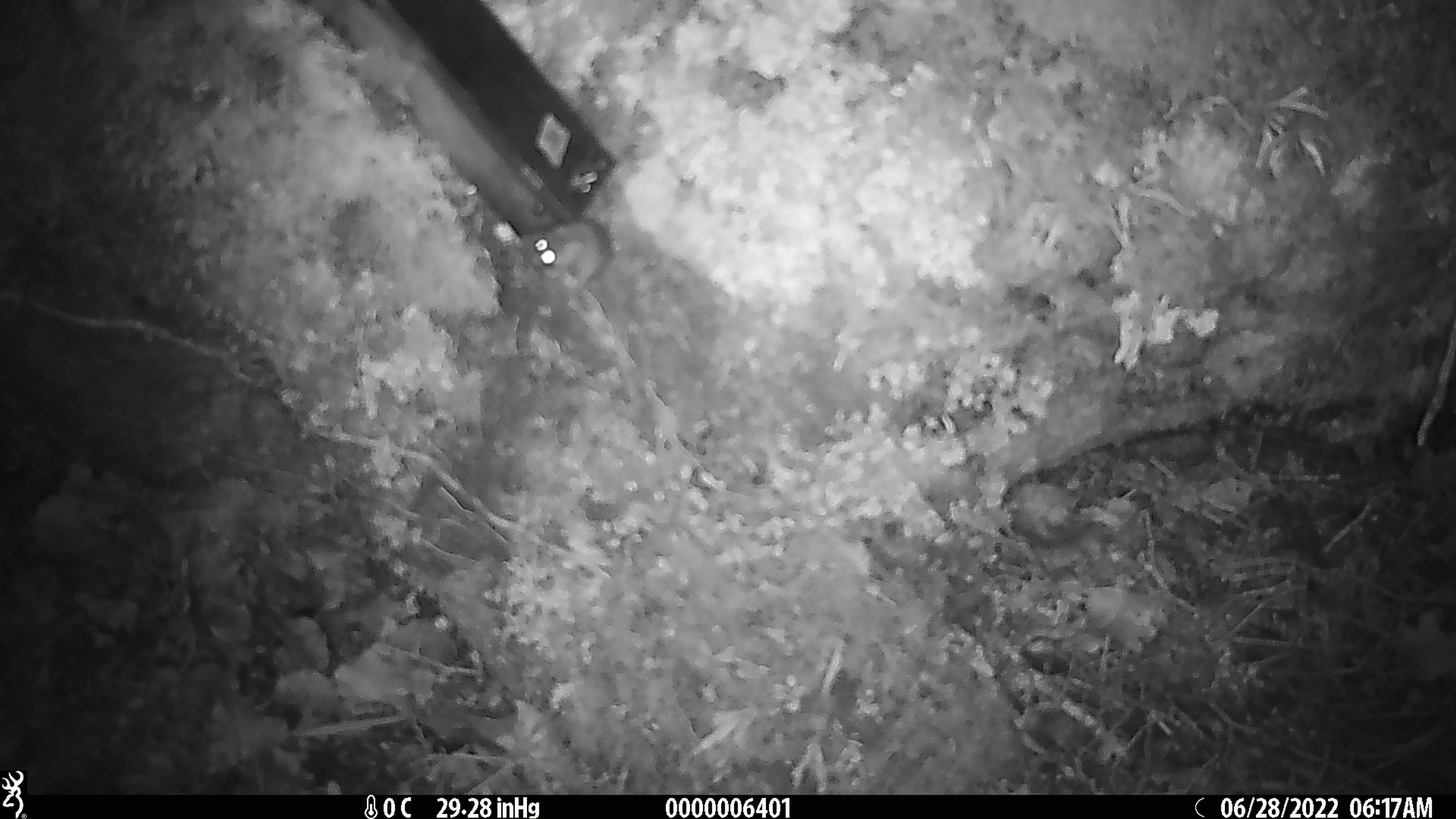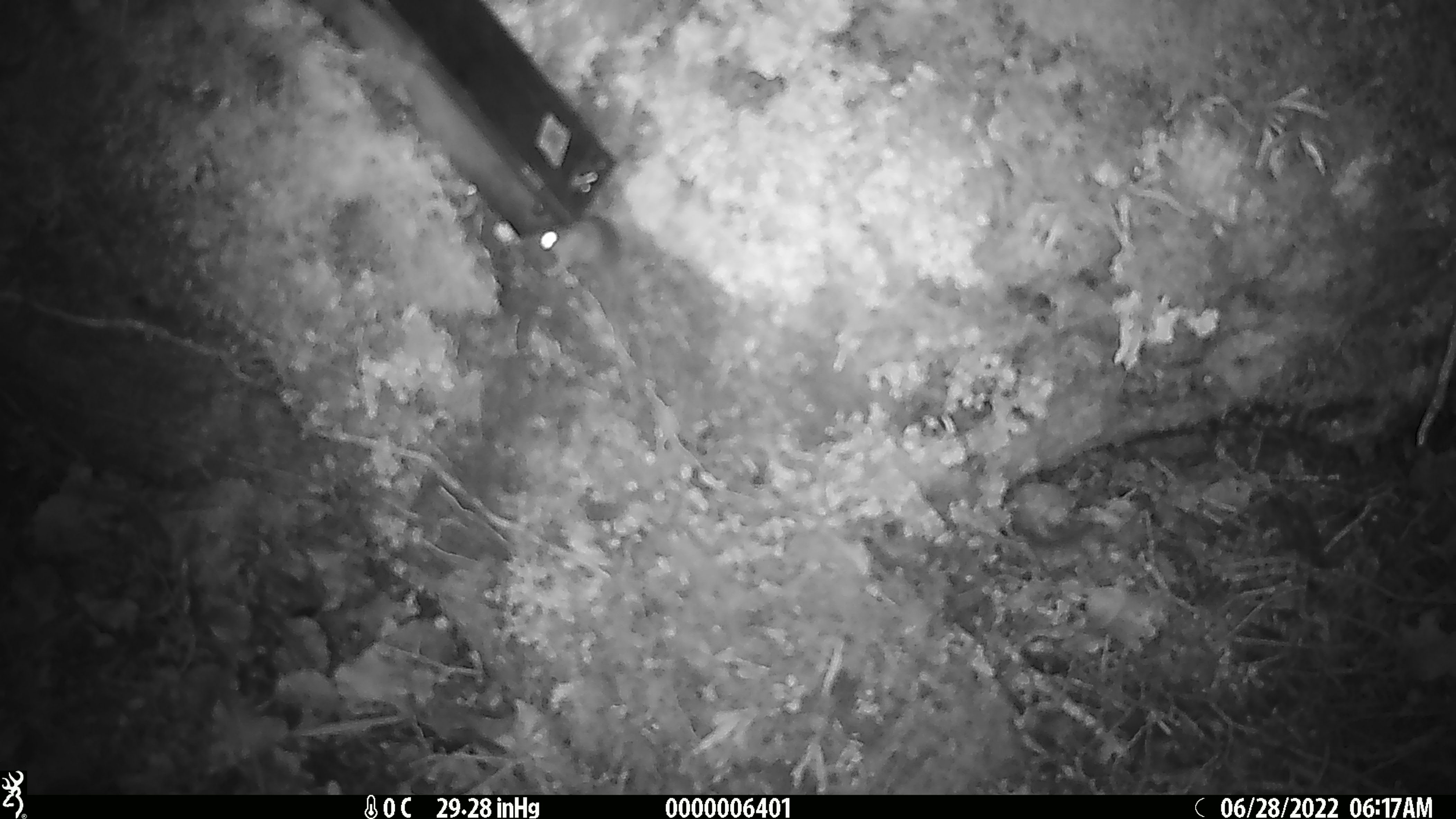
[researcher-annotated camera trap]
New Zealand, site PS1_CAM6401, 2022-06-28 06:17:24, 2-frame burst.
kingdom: Animalia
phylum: Chordata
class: Mammalia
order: Rodentia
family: Muridae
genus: Mus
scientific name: Mus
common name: mouse